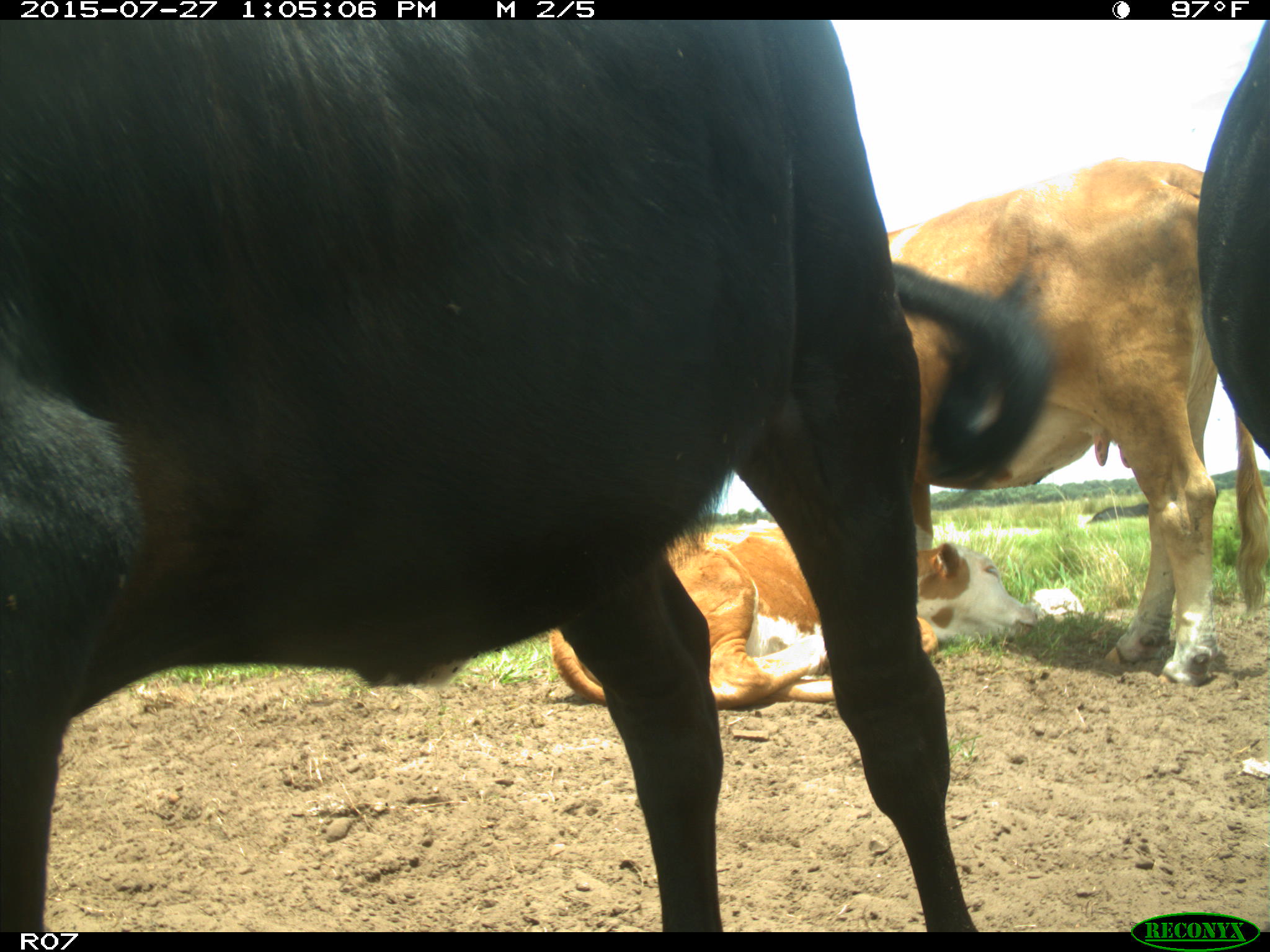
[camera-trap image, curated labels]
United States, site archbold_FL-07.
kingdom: Animalia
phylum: Chordata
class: Mammalia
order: Artiodactyla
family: Bovidae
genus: Bos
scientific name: Bos taurus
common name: domestic cow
Bos taurus (domestic cow).